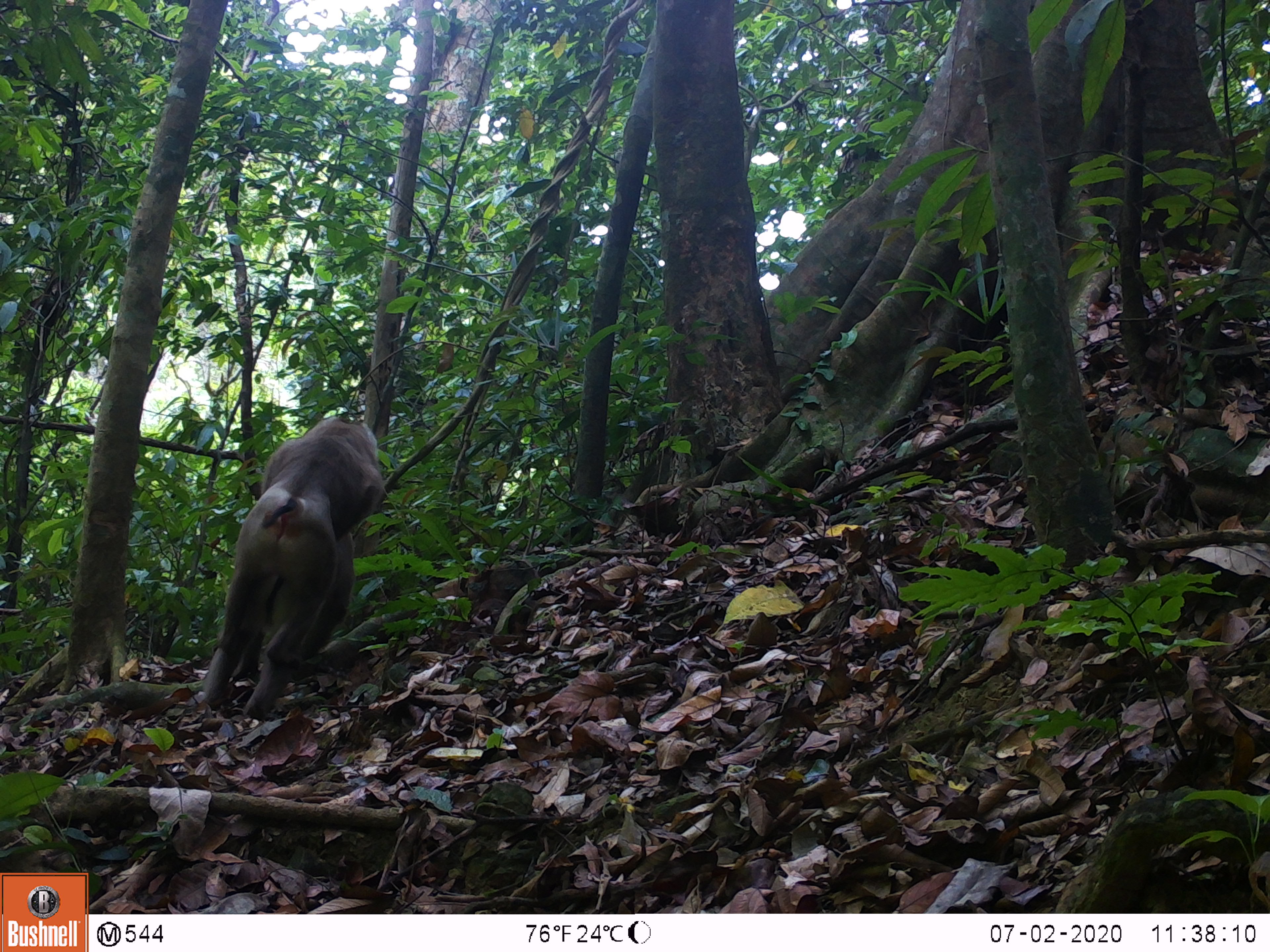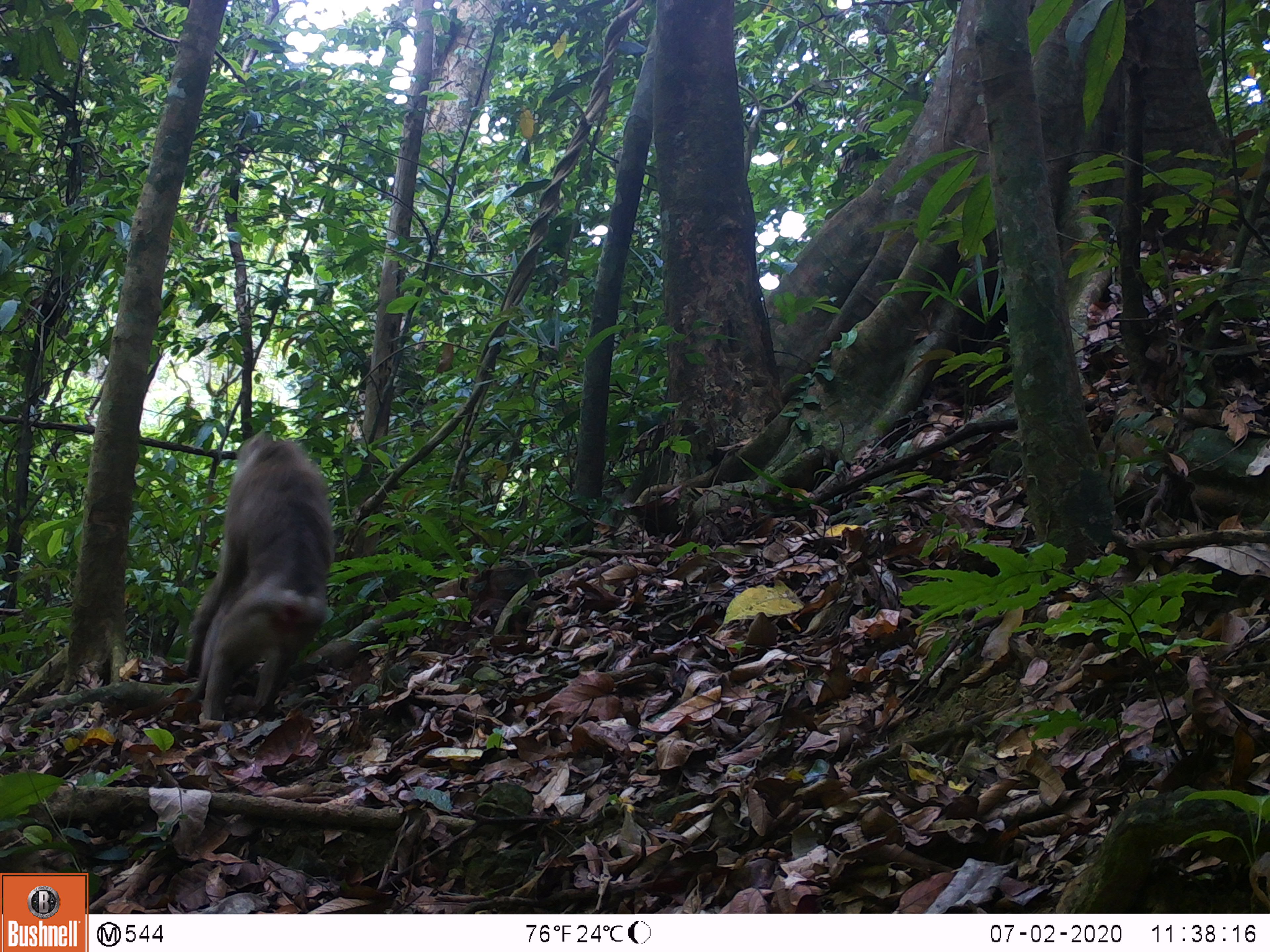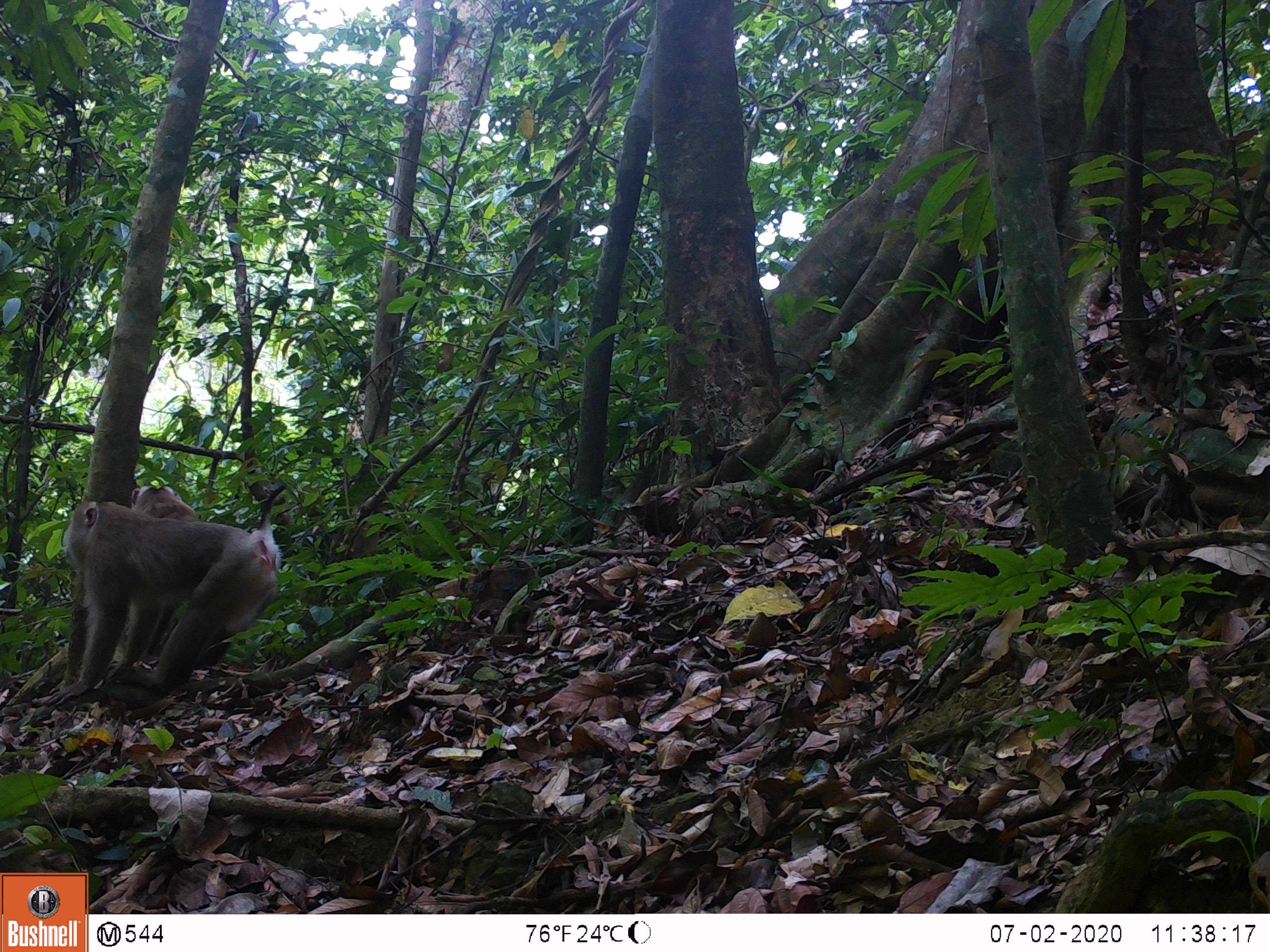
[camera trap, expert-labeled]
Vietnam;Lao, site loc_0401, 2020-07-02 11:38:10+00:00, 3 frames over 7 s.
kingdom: Animalia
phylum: Chordata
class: Mammalia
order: Primates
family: Cercopithecidae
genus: Macaca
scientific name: Macaca nemestrina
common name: pig-tailed macaque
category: pig tailed macaque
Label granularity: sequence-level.